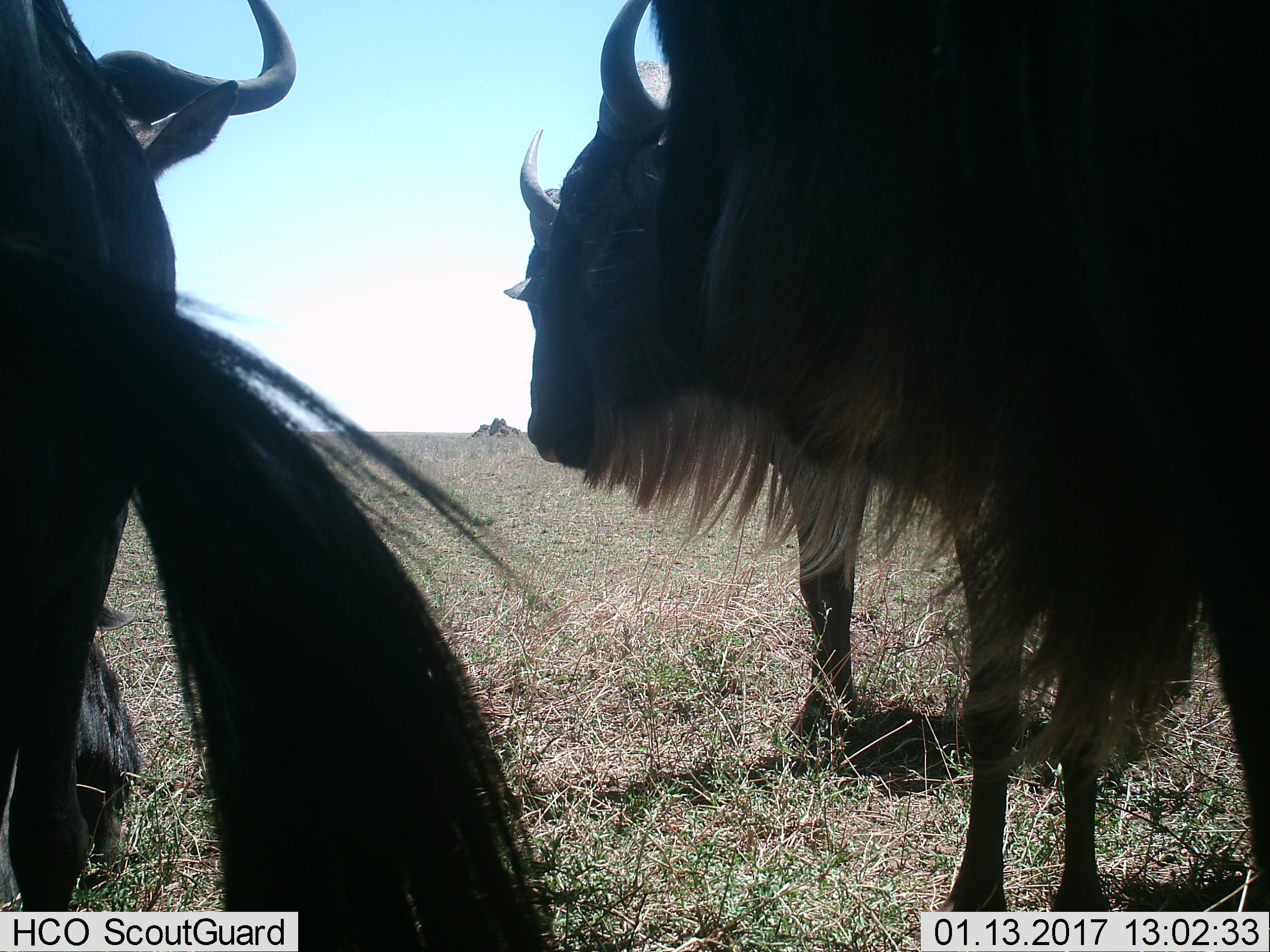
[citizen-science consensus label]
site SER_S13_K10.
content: unidentified animal